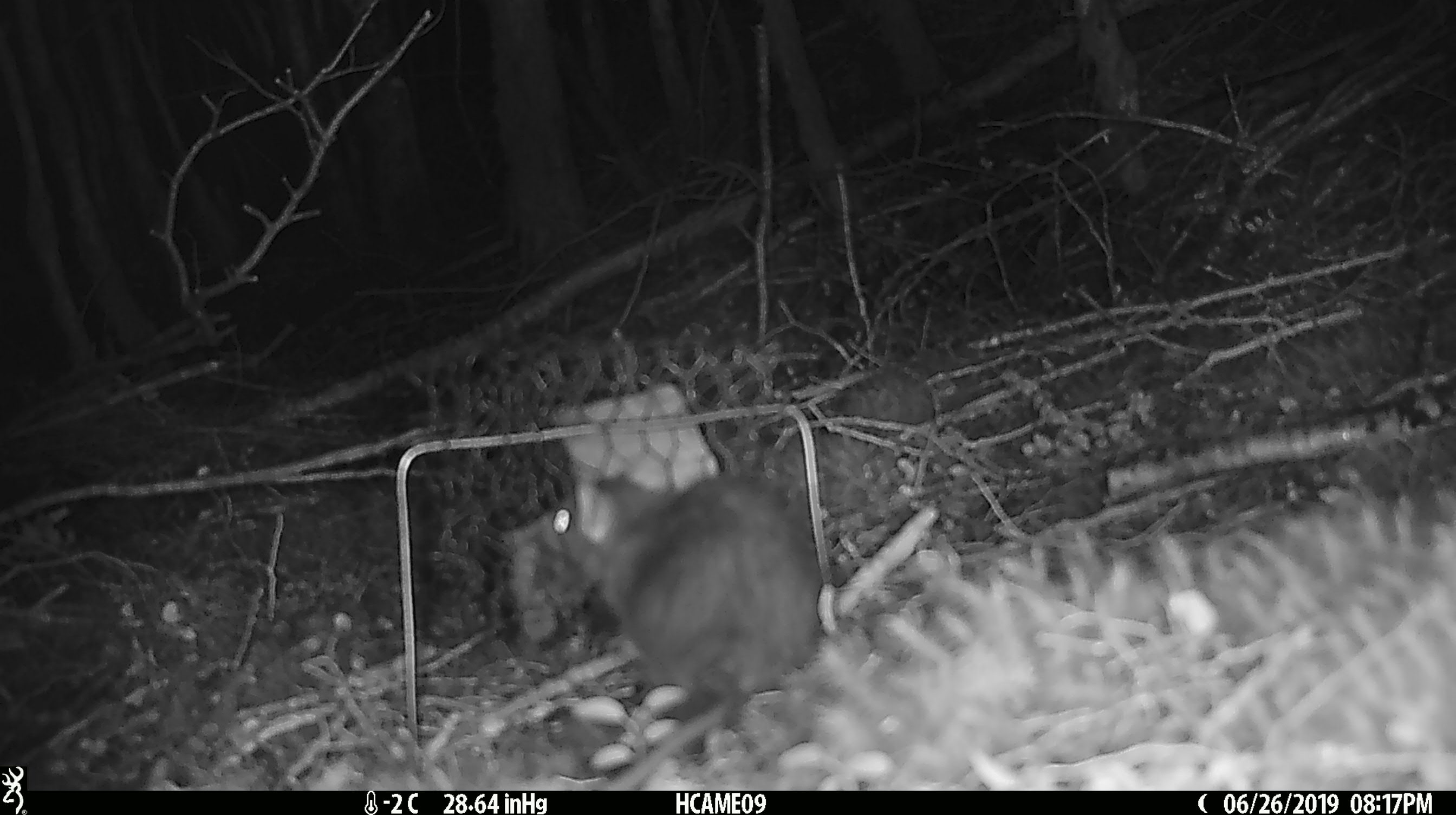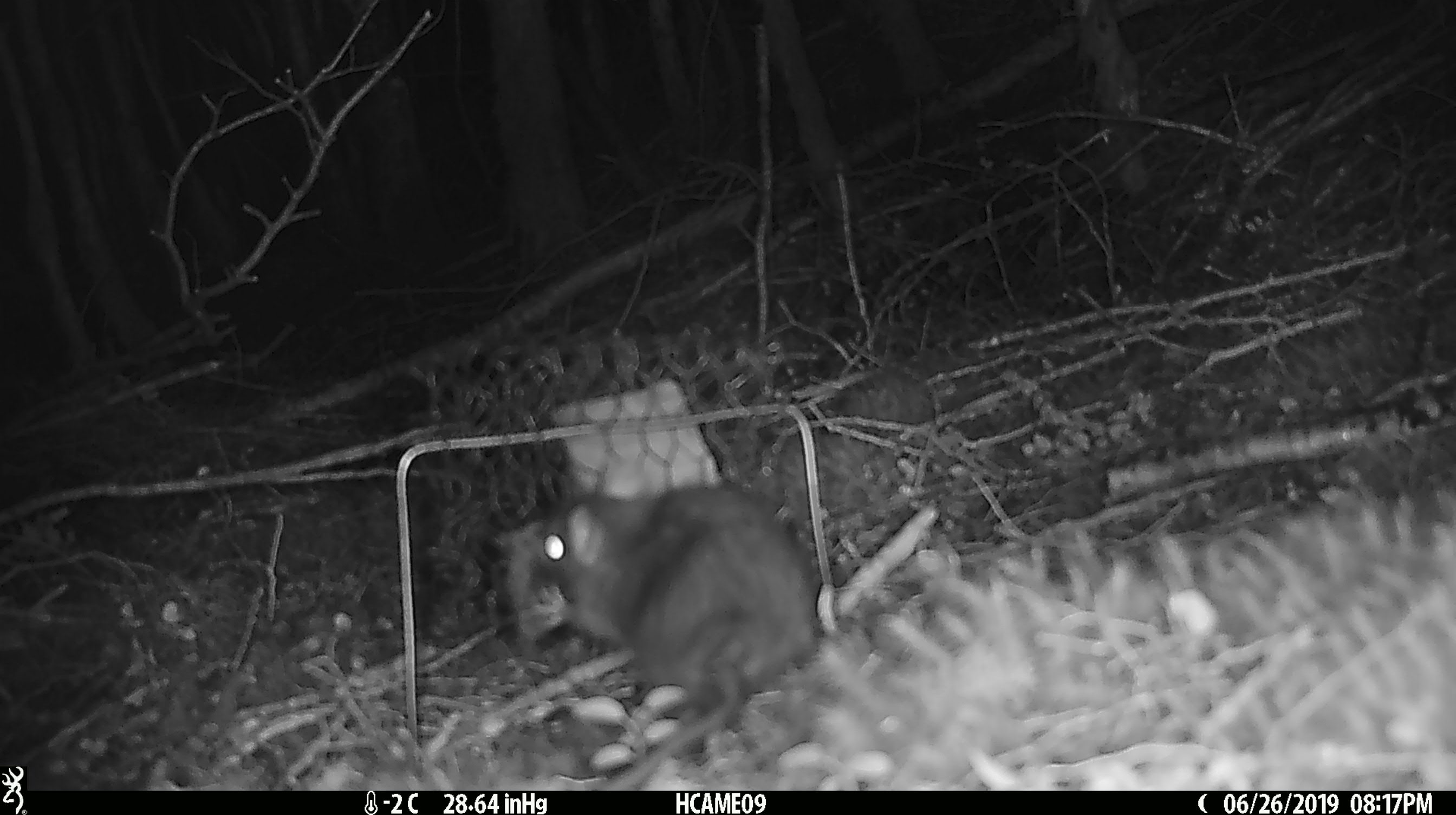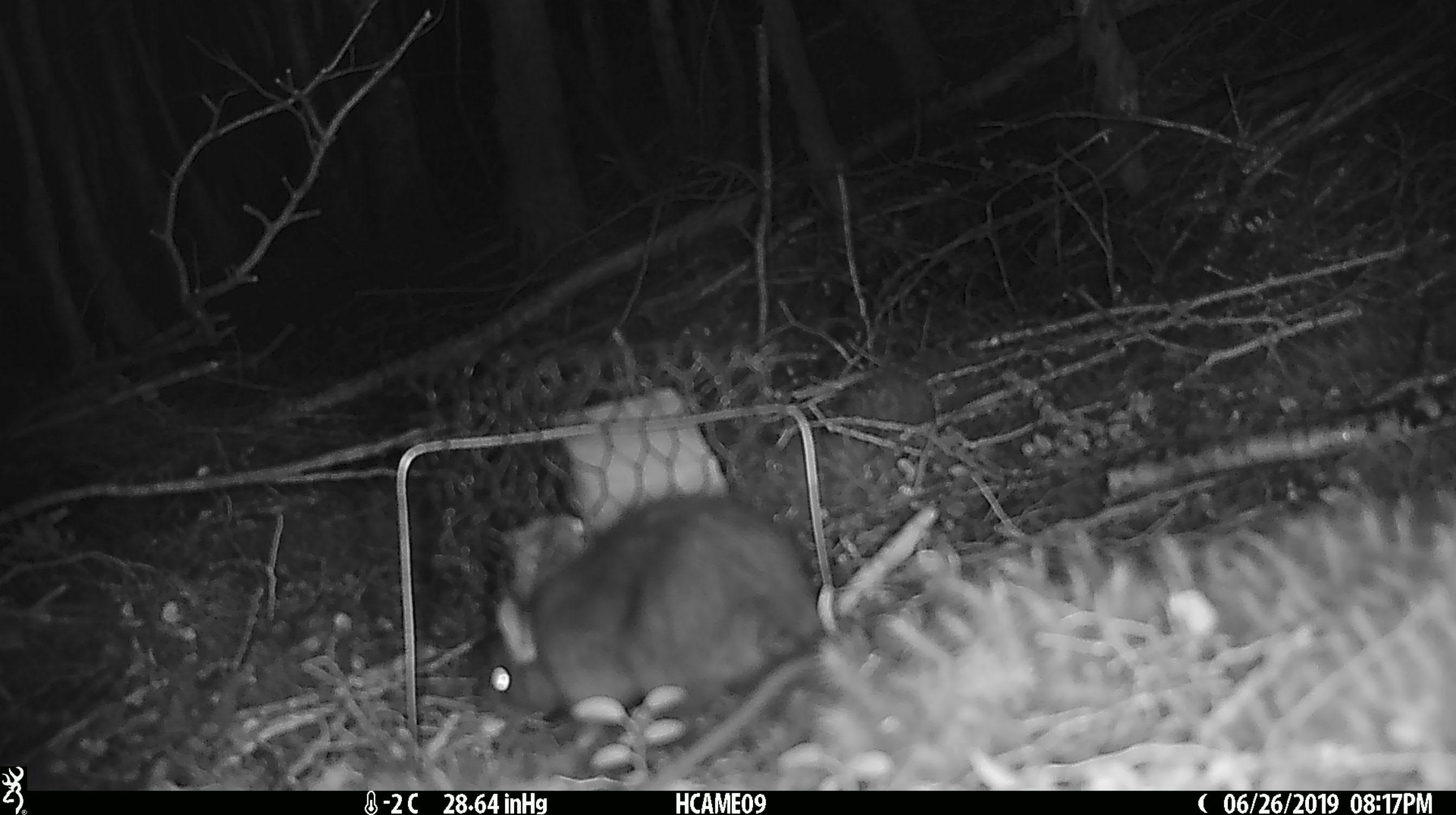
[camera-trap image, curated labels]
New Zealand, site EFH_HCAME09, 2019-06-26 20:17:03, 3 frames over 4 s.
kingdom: Animalia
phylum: Chordata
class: Mammalia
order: Rodentia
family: Muridae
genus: Rattus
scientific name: Rattus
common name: rat